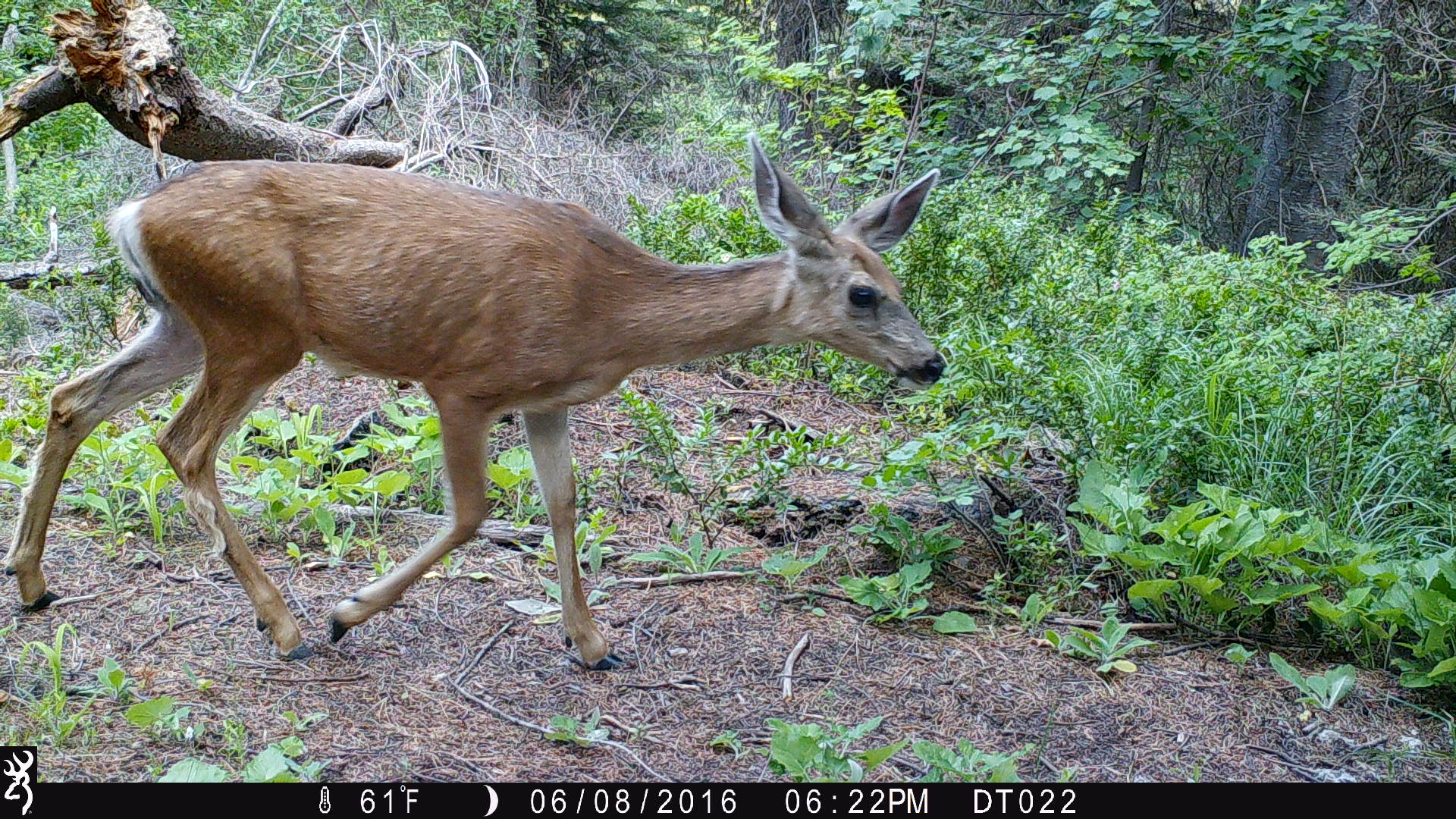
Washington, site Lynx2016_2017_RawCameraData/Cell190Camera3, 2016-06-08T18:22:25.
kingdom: Animalia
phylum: Chordata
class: Mammalia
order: Artiodactyla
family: Cervidae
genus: Odocoileus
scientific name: Odocoileus hemionus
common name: mule deer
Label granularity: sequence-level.